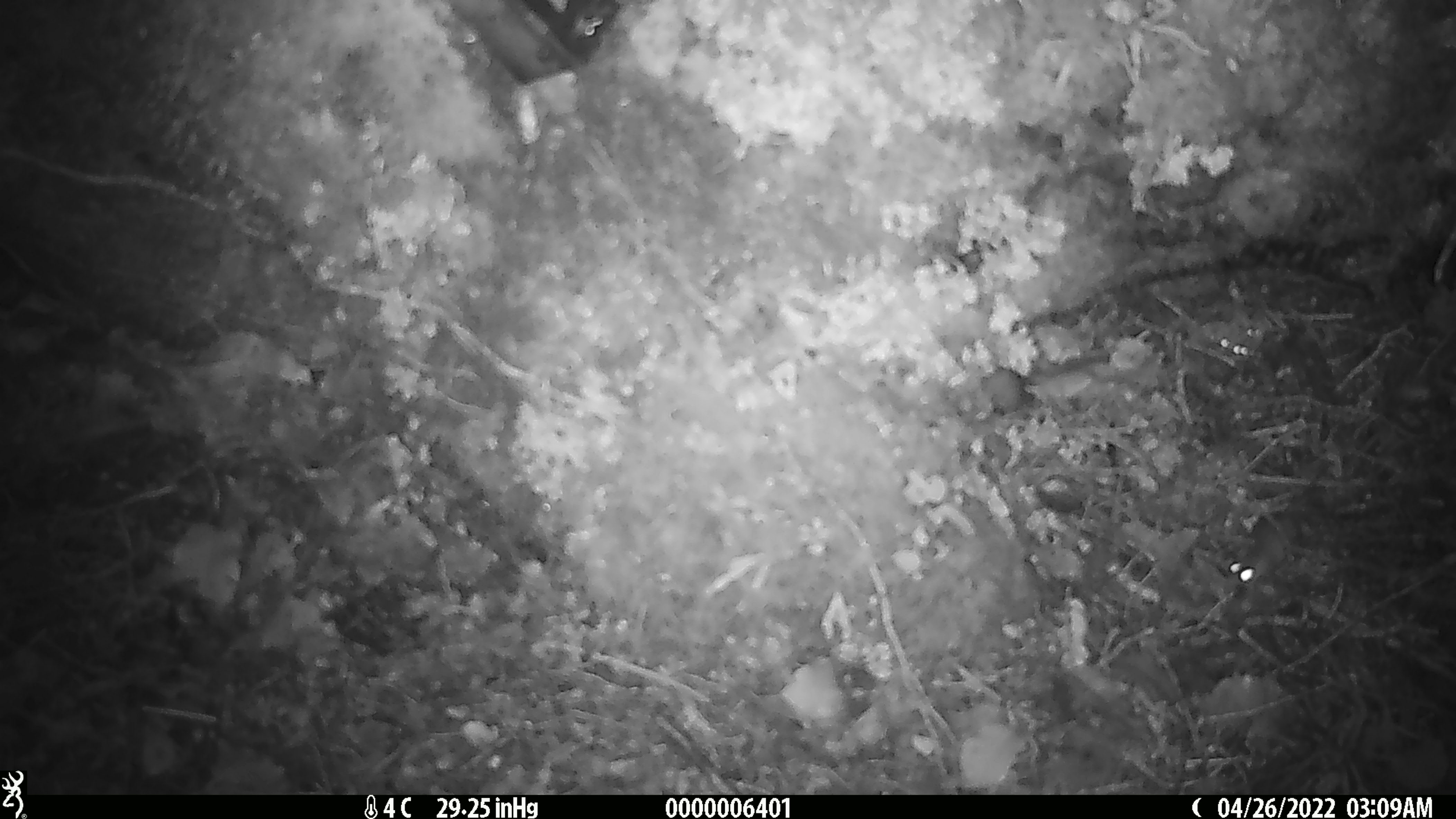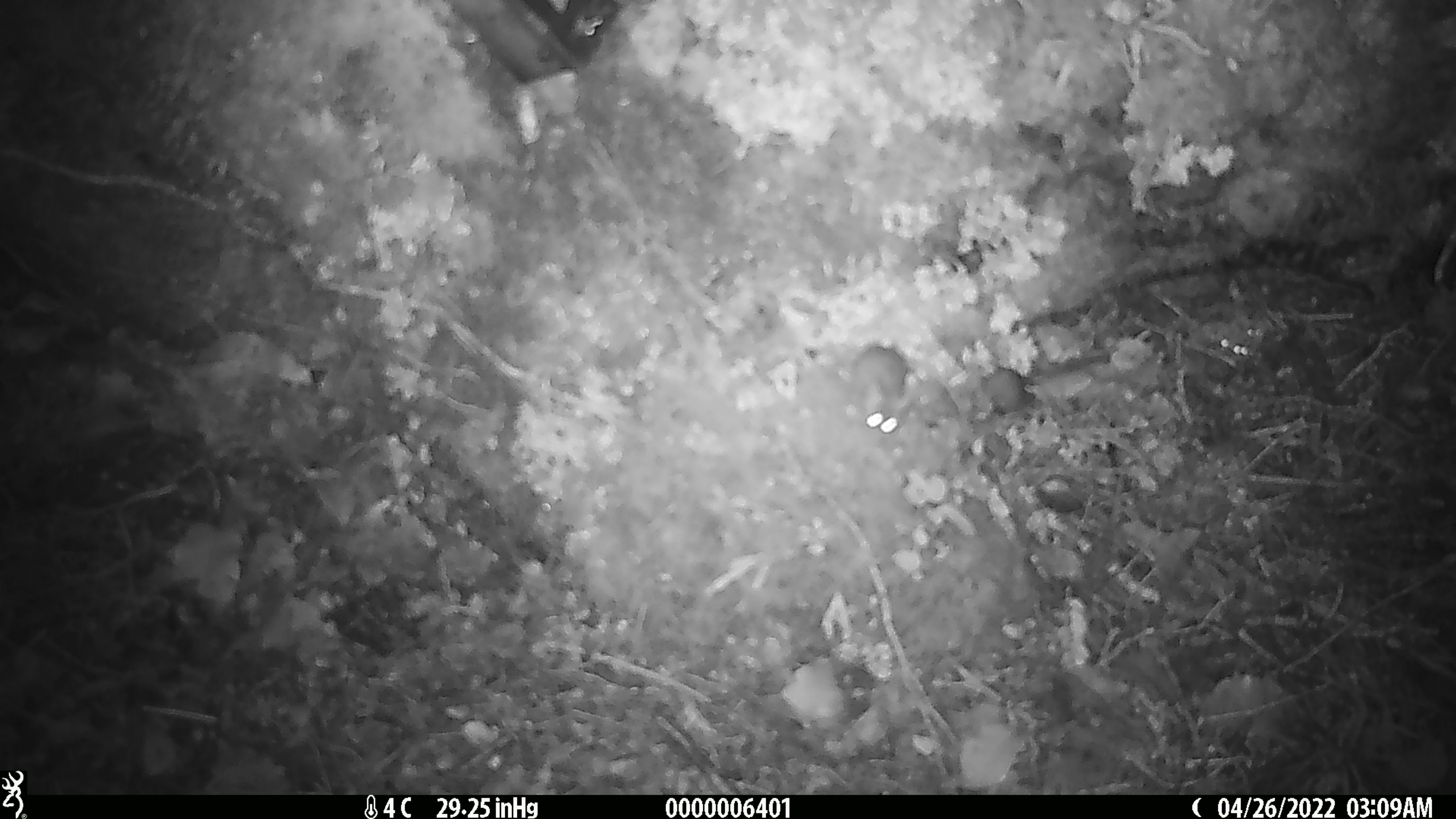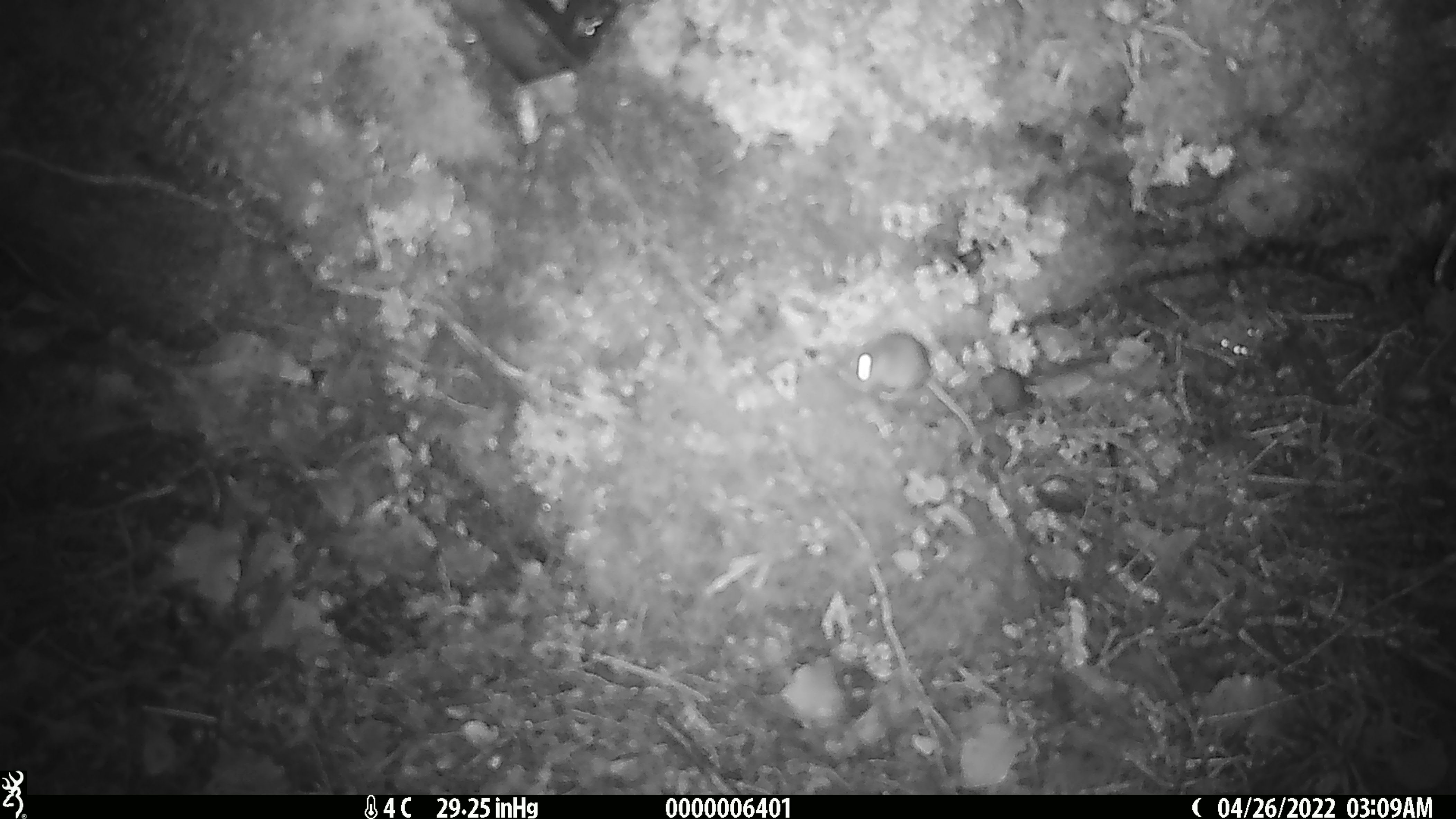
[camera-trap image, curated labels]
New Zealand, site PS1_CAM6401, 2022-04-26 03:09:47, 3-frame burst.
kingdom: Animalia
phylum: Chordata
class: Mammalia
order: Rodentia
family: Muridae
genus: Mus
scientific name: Mus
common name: mouse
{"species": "mouse (Mus)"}